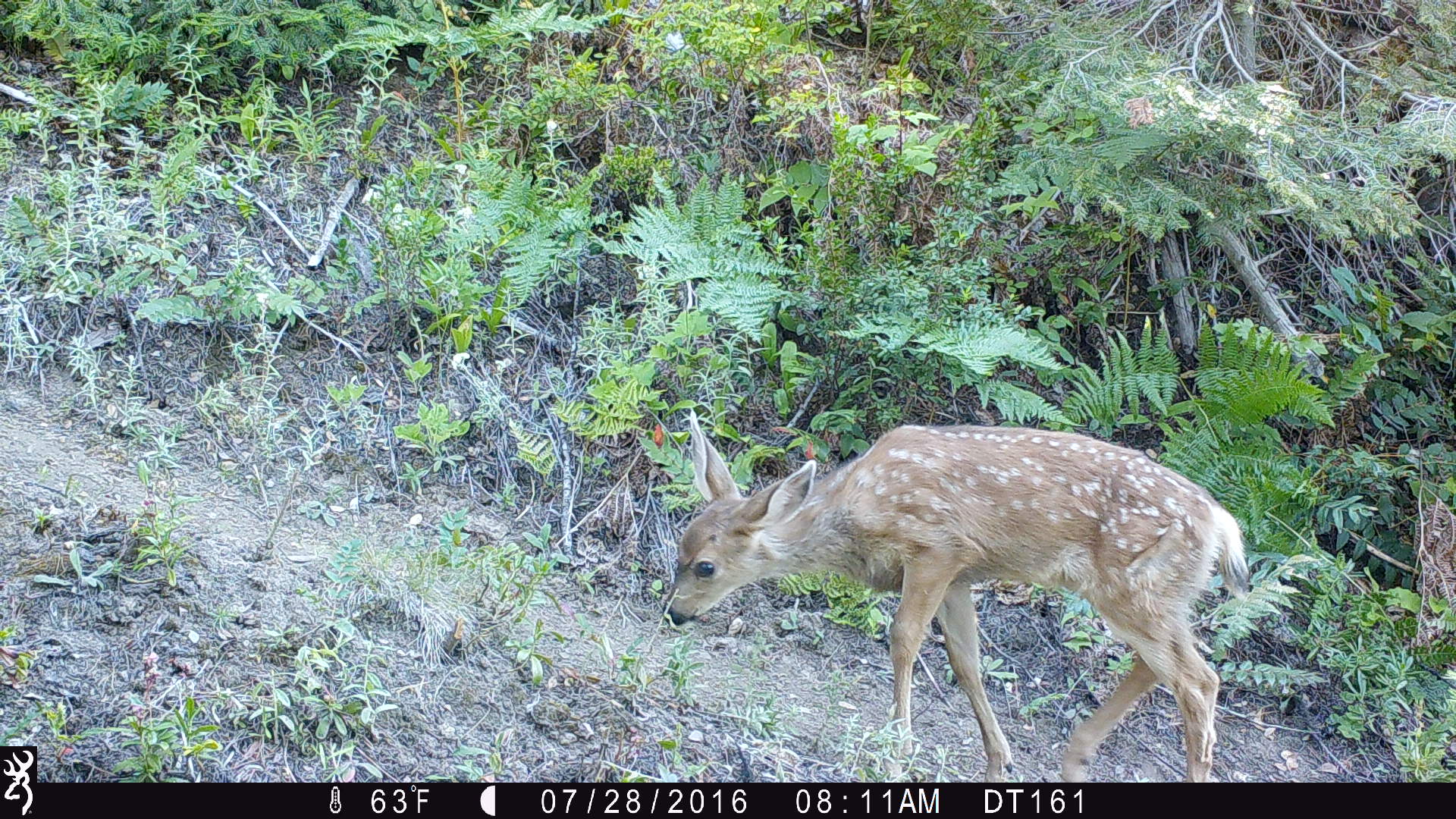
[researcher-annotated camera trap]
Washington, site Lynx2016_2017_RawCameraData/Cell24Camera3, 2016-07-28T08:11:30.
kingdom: Animalia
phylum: Chordata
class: Mammalia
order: Artiodactyla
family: Cervidae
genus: Odocoileus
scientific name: Odocoileus hemionus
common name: mule deer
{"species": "Odocoileus hemionus (mule deer)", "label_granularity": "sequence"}